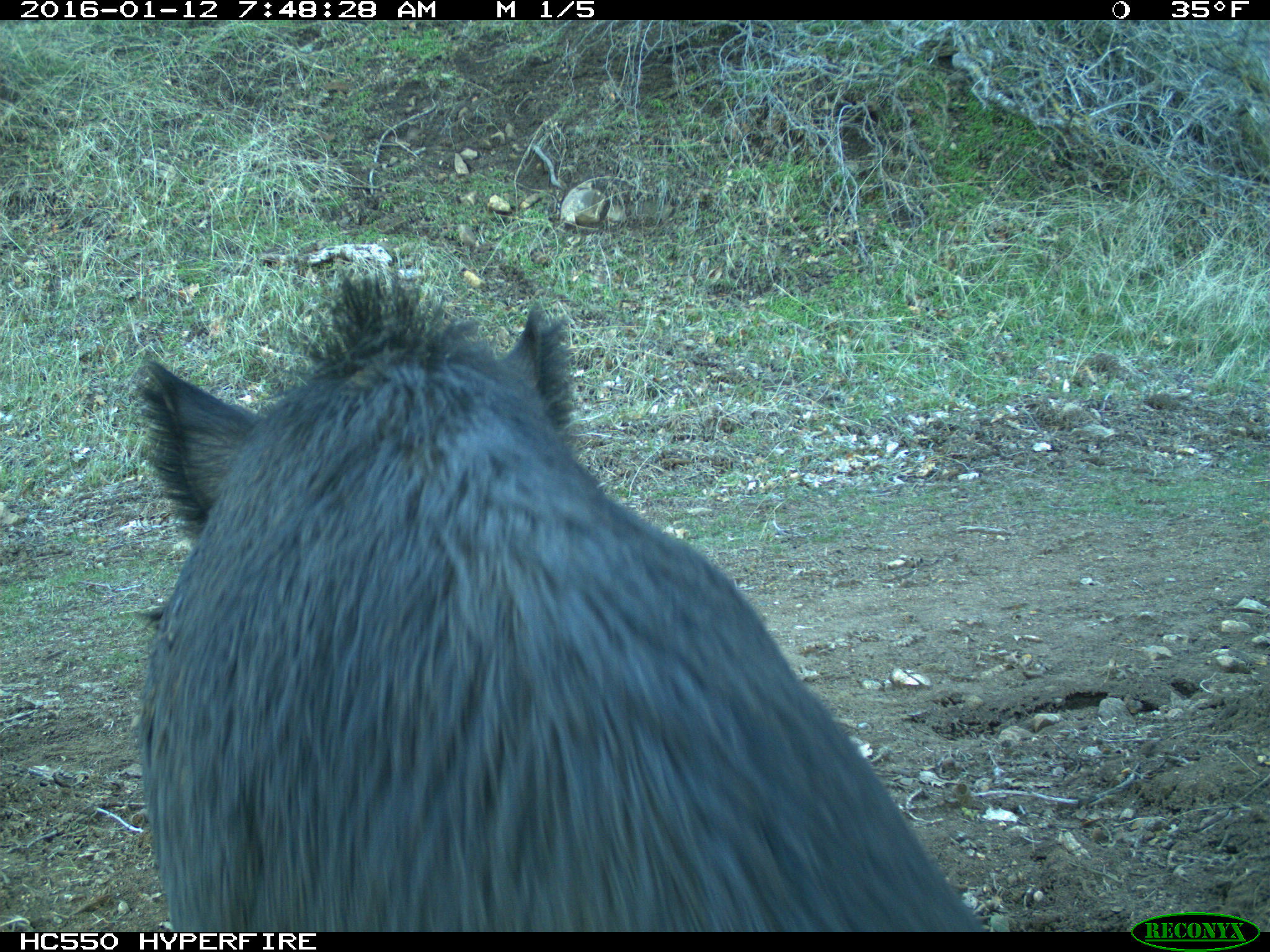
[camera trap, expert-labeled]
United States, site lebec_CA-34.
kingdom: Animalia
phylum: Chordata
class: Mammalia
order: Artiodactyla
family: Suidae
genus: Sus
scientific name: Sus scrofa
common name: wild boar